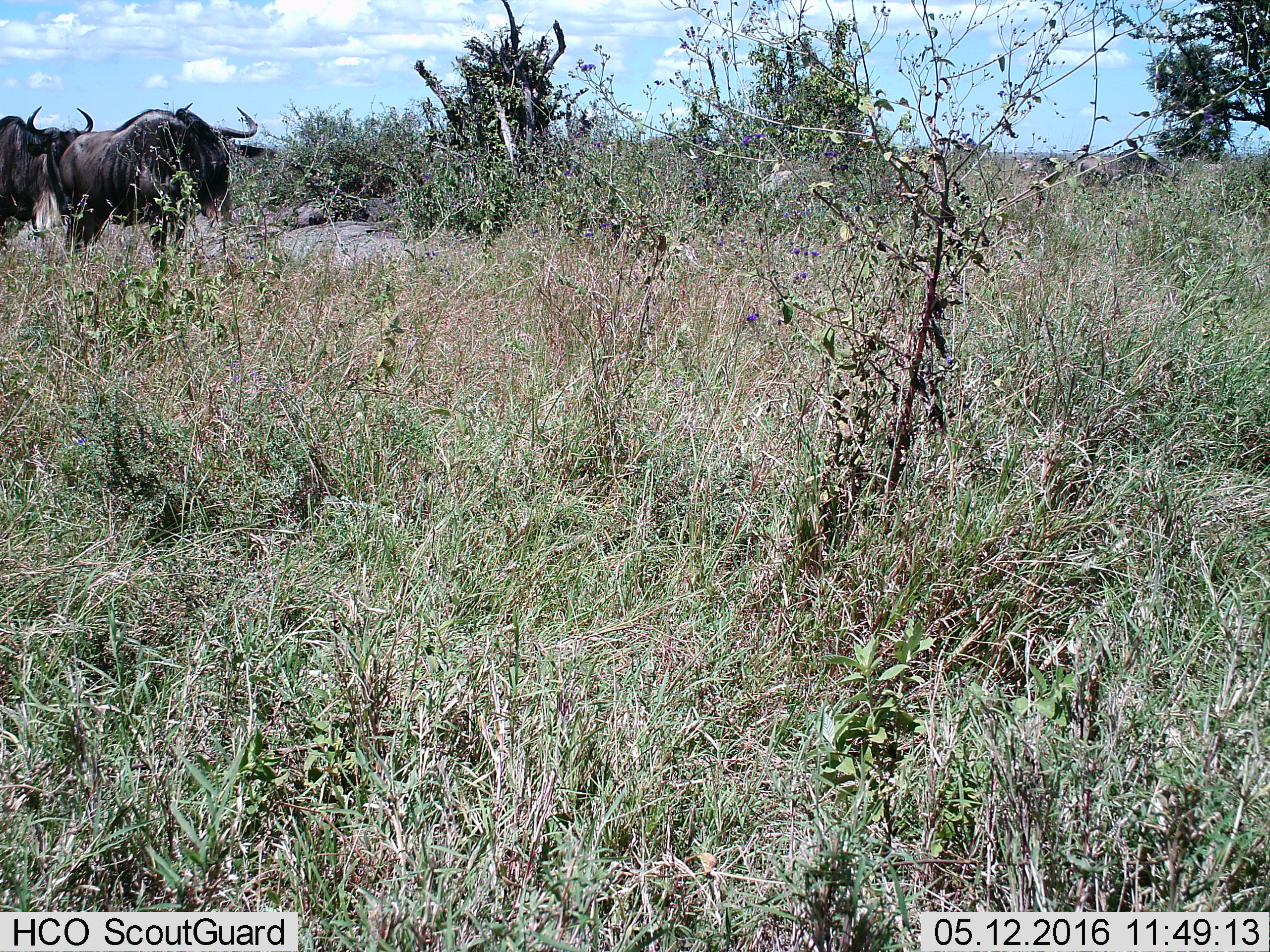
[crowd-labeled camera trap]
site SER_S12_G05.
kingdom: Animalia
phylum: Chordata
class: Mammalia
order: Artiodactyla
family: Bovidae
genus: Connochaetes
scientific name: Connochaetes taurinus taurinus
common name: blue wildebeest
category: wildebeestblue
Wildebeestblue (blue wildebeest) (Connochaetes taurinus taurinus), count 2. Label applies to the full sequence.